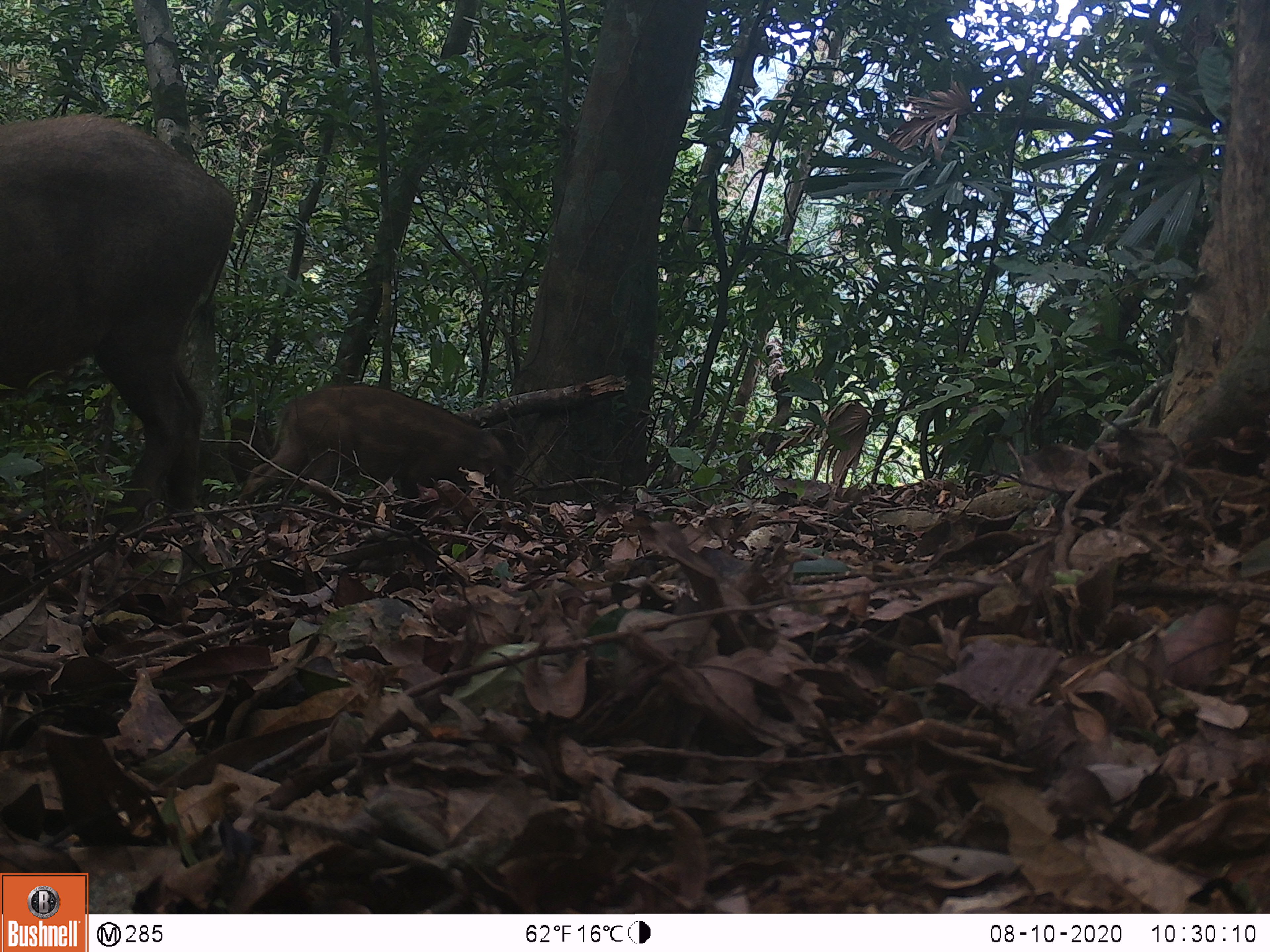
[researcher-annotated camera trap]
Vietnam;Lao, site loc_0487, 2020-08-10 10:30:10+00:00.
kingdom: Animalia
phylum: Chordata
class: Mammalia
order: Artiodactyla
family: Suidae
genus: Sus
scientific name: Sus scrofa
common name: eurasian wild pig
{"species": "eurasian wild pig (Sus scrofa)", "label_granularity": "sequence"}